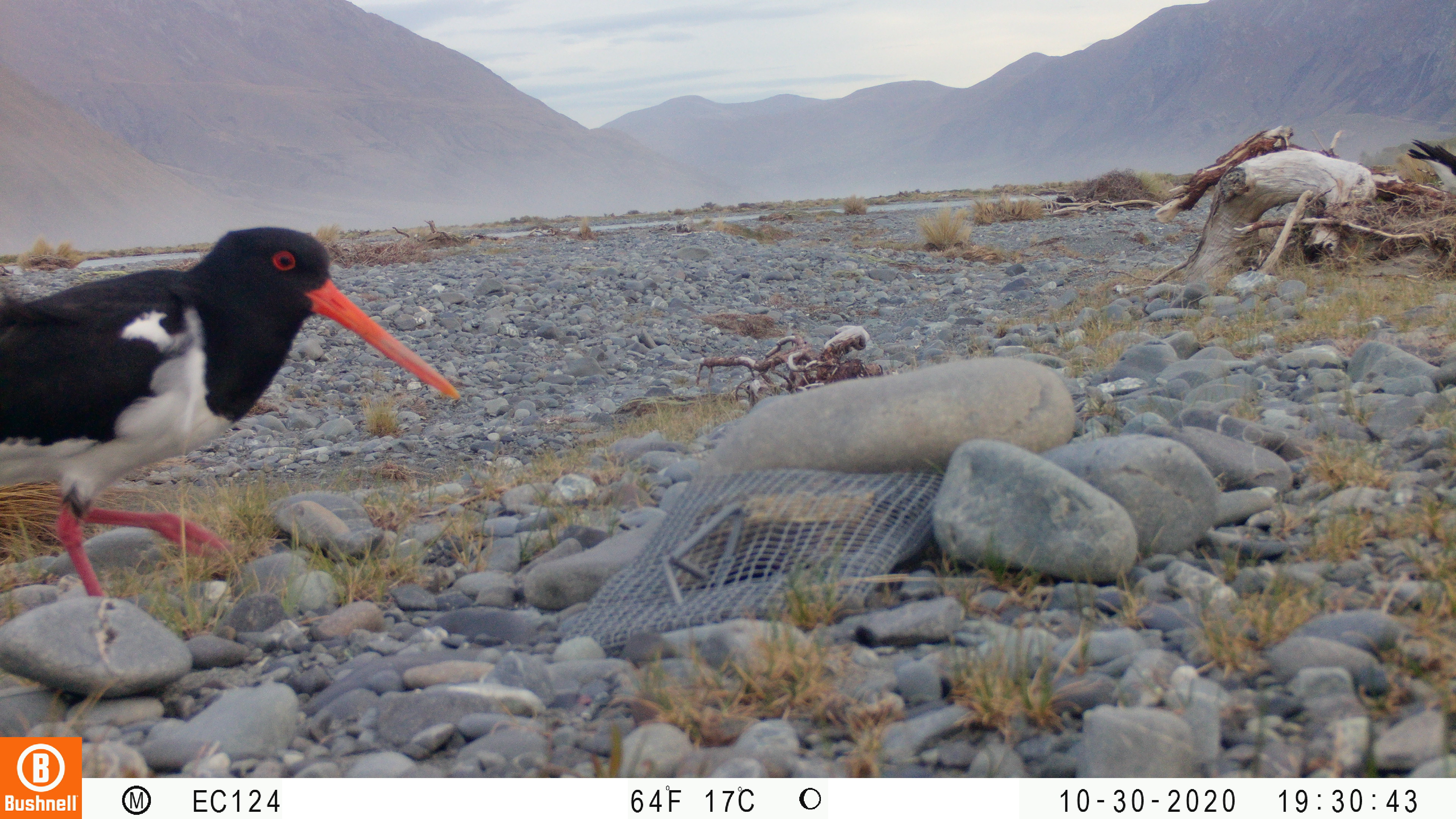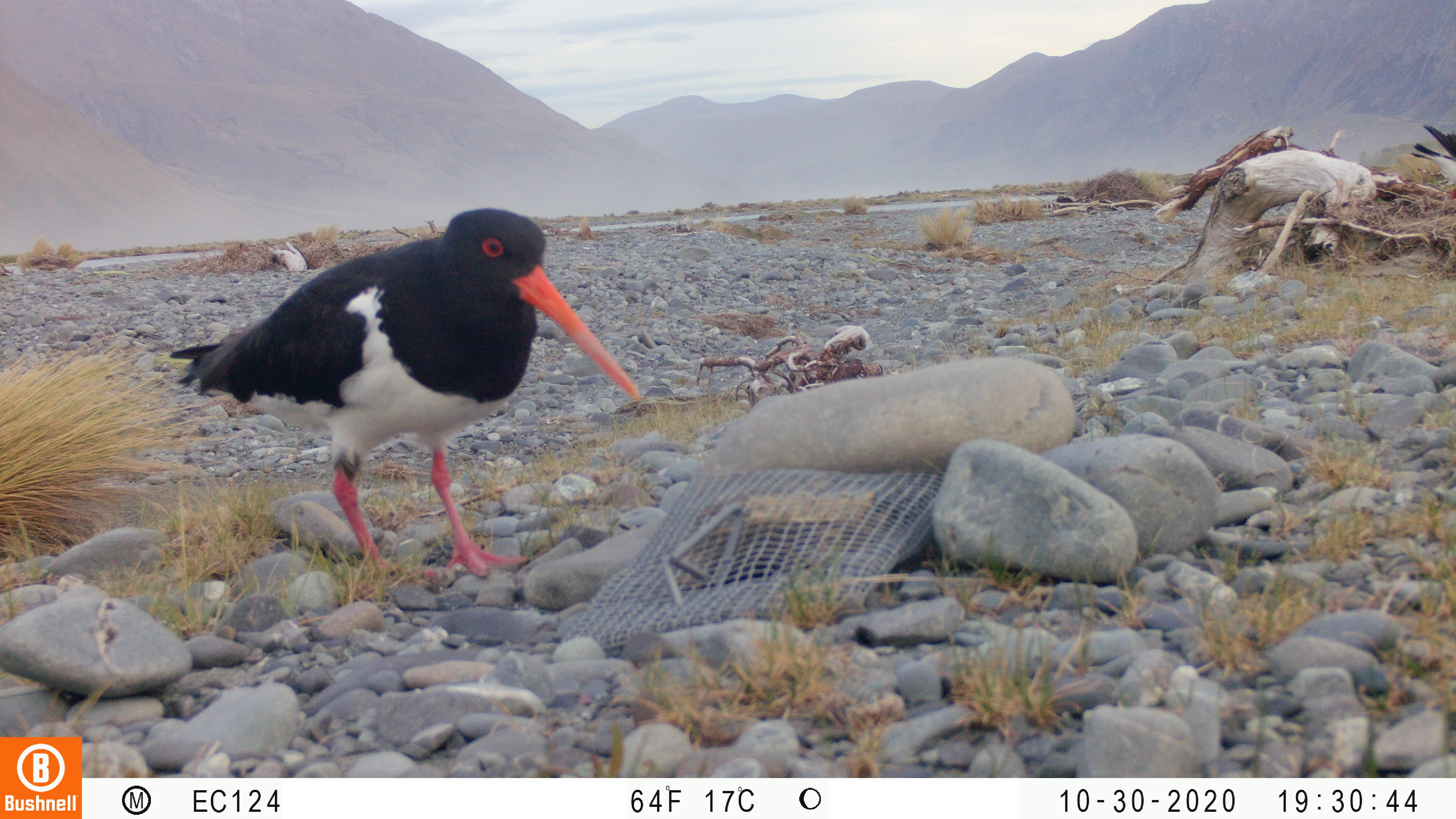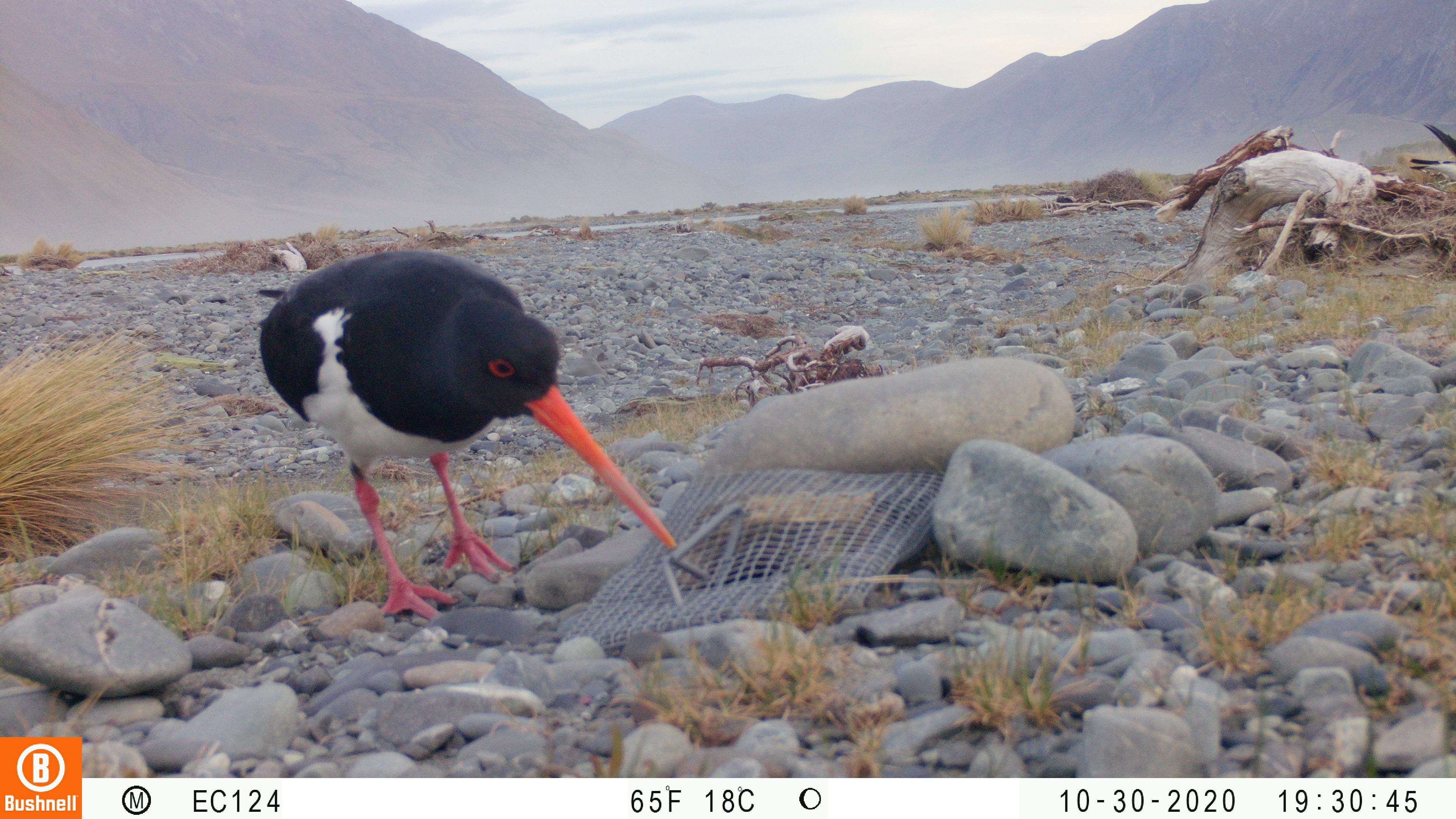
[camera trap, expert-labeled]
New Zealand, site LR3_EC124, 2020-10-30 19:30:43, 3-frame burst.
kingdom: Animalia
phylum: Chordata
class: Aves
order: Charadriiformes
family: Haematopodidae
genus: Haematopus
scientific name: Haematopus unicolor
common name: variable oystercatcher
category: oystercatcher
Oystercatcher (variable oystercatcher) (Haematopus unicolor).